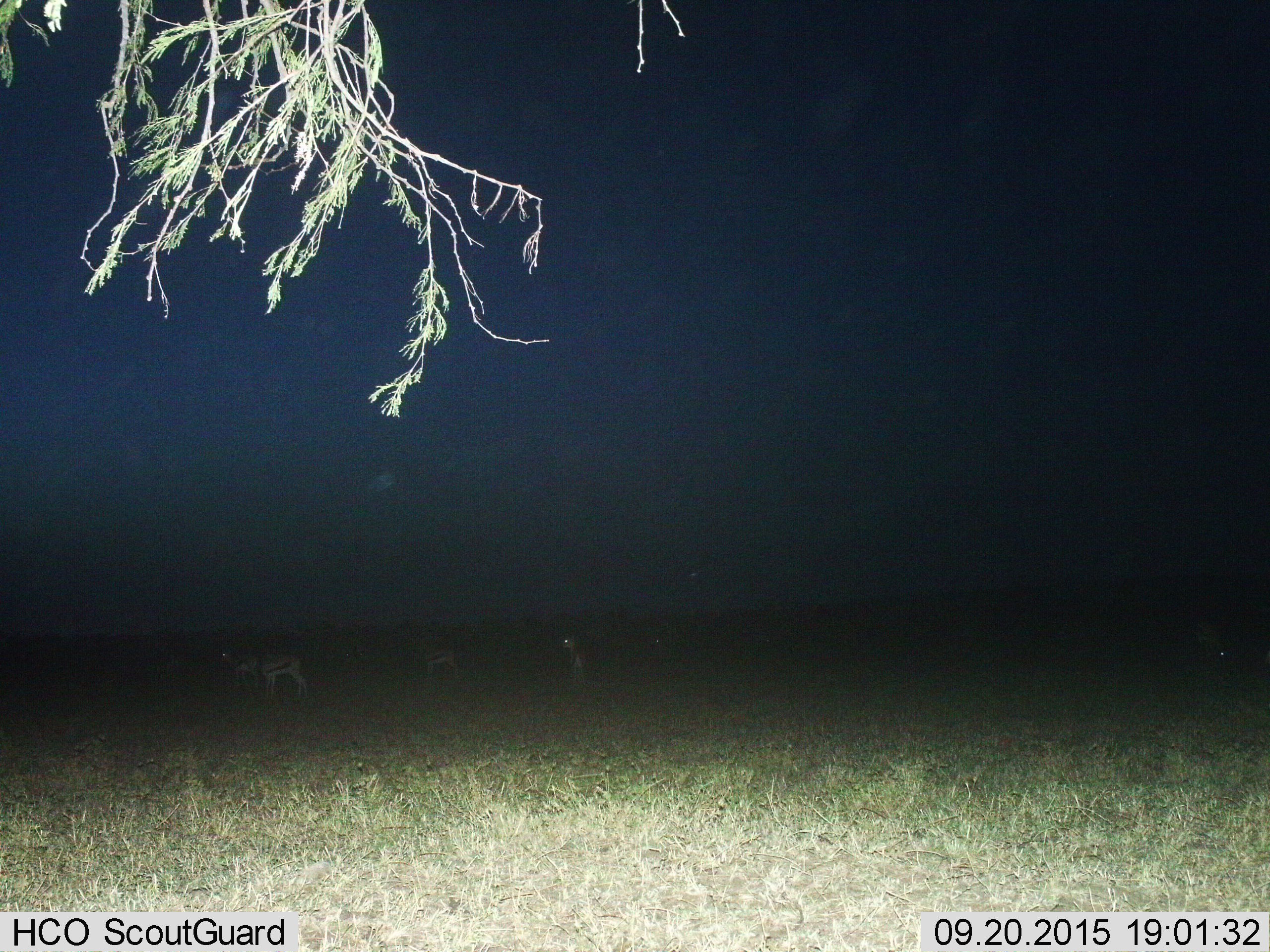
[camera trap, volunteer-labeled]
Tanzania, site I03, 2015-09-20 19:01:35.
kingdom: Animalia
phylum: Chordata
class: Mammalia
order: Artiodactyla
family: Bovidae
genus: Eudorcas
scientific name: Eudorcas thomsonii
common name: thomson's gazelle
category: gazellethomsons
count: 6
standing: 100%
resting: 10%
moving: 20%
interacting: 0%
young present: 0%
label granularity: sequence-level